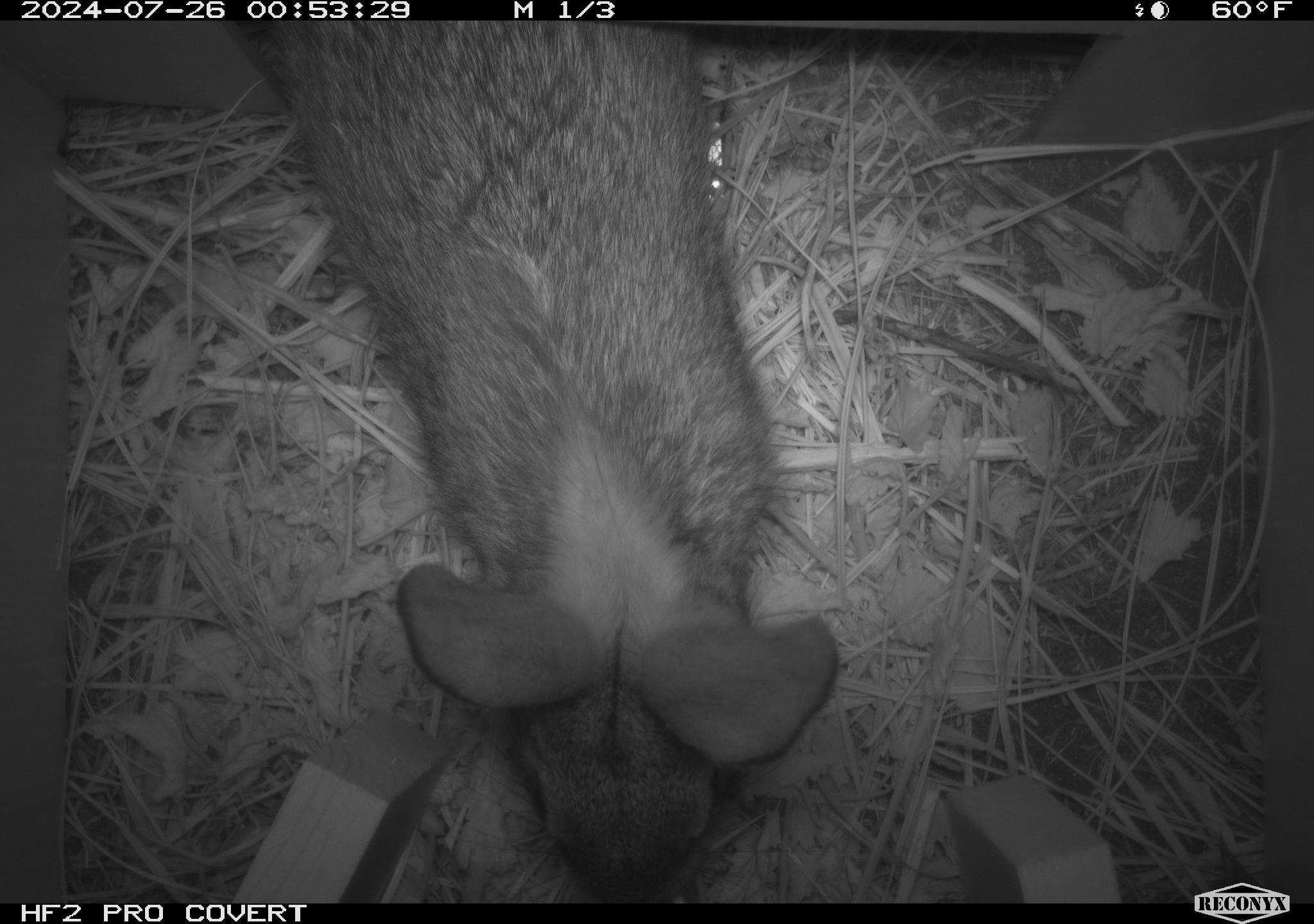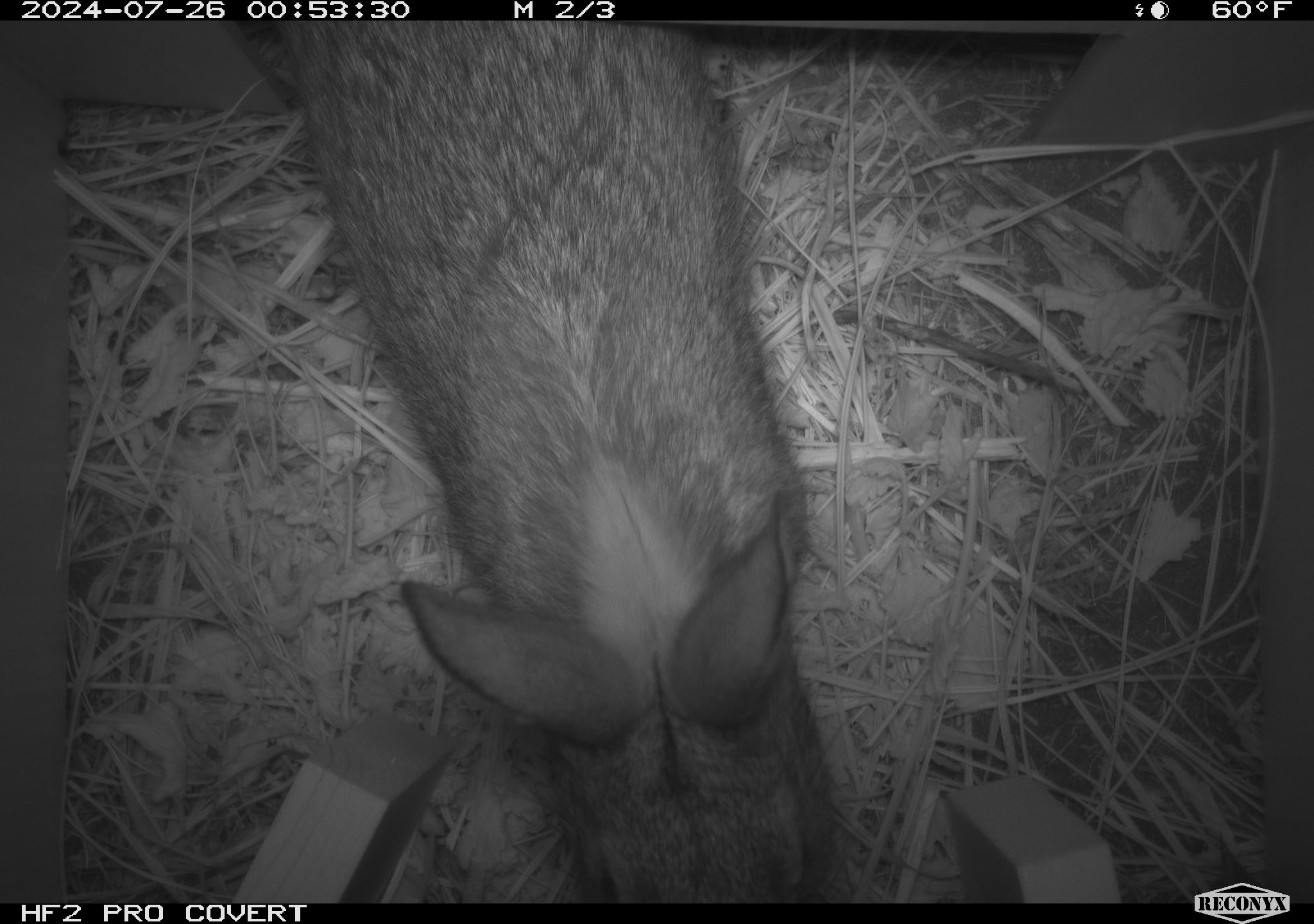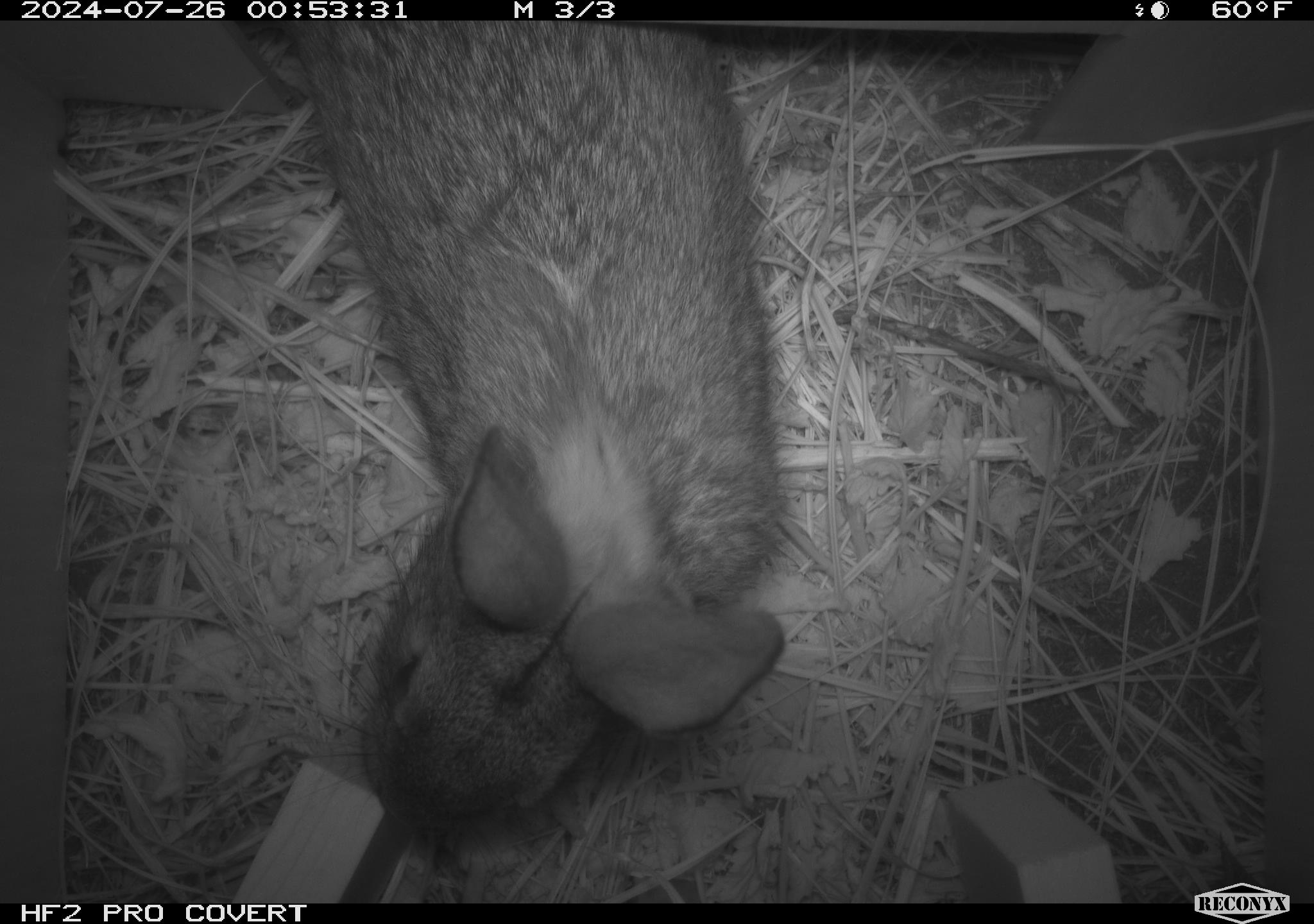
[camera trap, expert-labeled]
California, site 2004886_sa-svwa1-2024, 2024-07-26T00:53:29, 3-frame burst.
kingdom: Animalia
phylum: Chordata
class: Mammalia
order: Lagomorpha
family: Leporidae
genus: Sylvilagus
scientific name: Sylvilagus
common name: cottontail rabbits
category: sylvilagus species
Sylvilagus species (cottontail rabbits) (Sylvilagus).